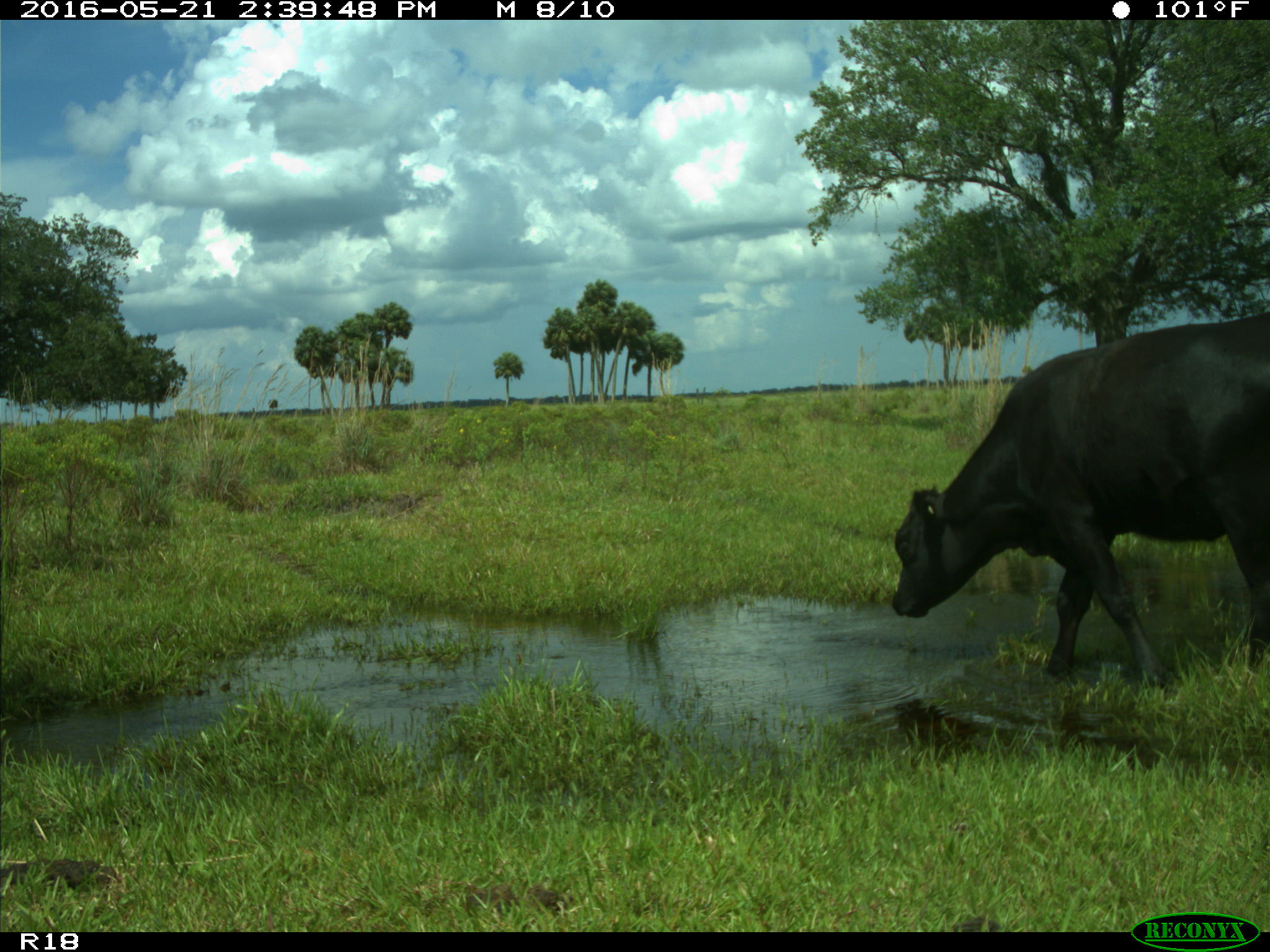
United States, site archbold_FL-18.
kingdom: Animalia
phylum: Chordata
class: Mammalia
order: Artiodactyla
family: Bovidae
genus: Bos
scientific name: Bos taurus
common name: domestic cow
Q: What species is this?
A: Bos taurus (domestic cow).